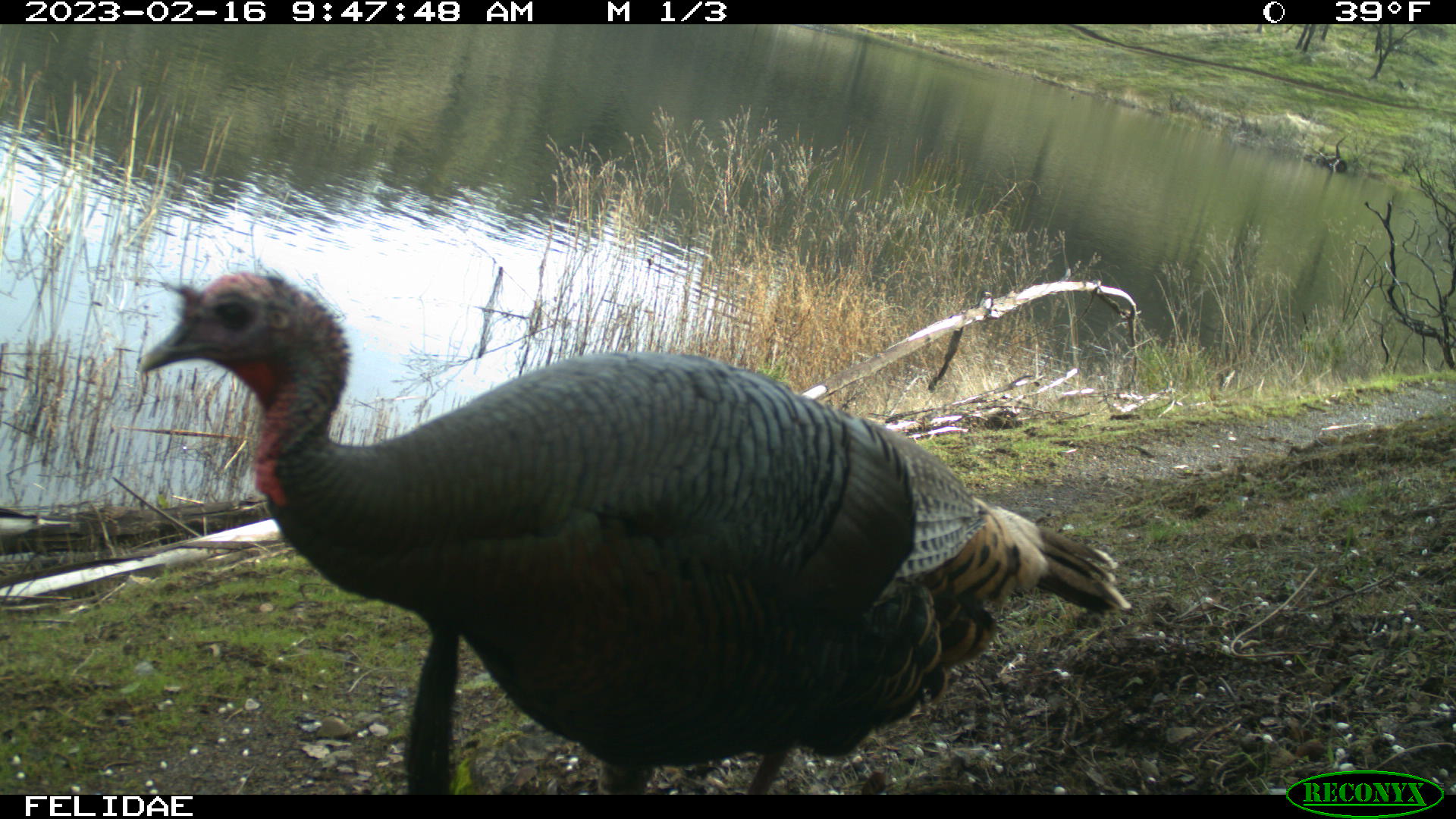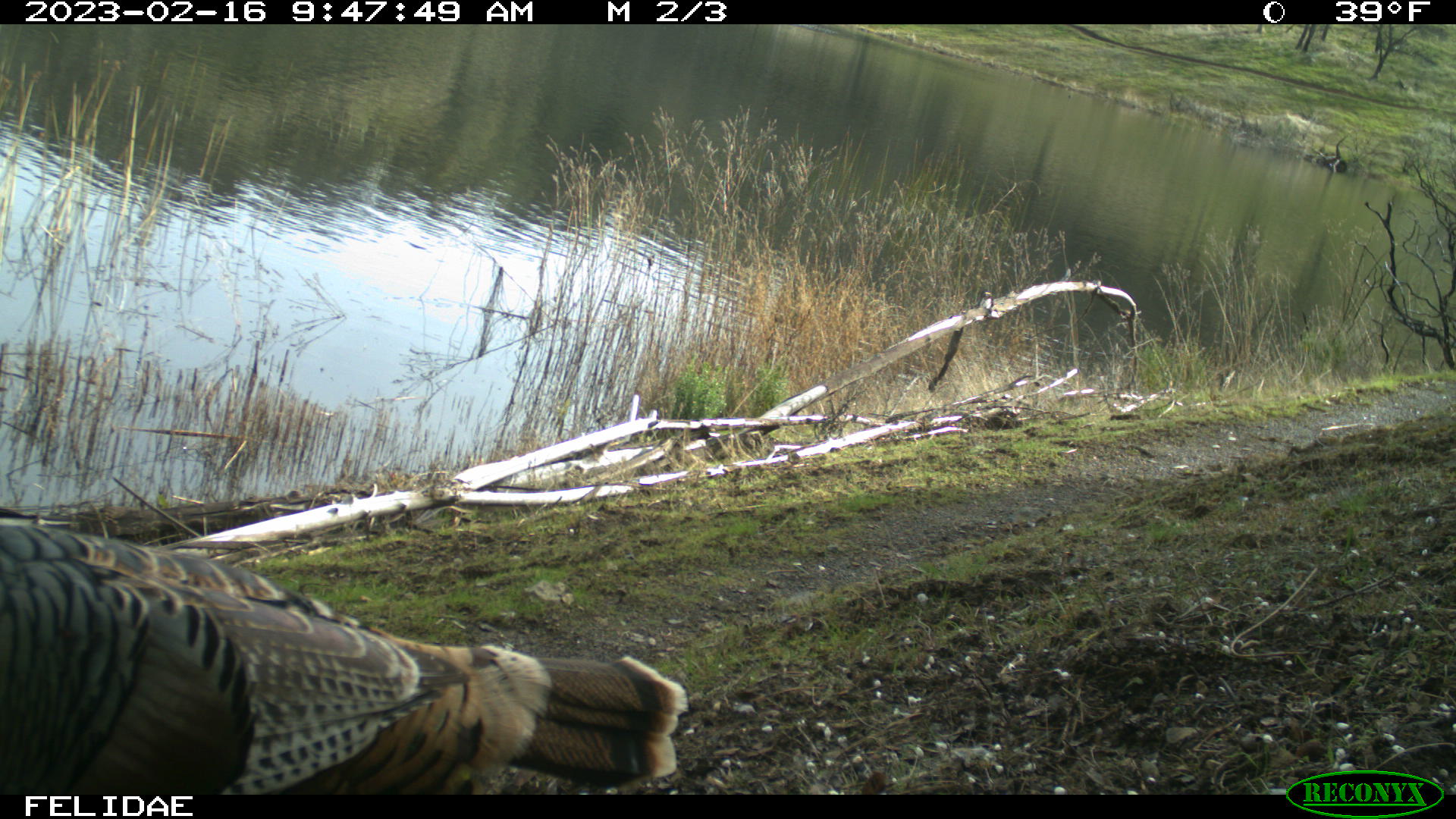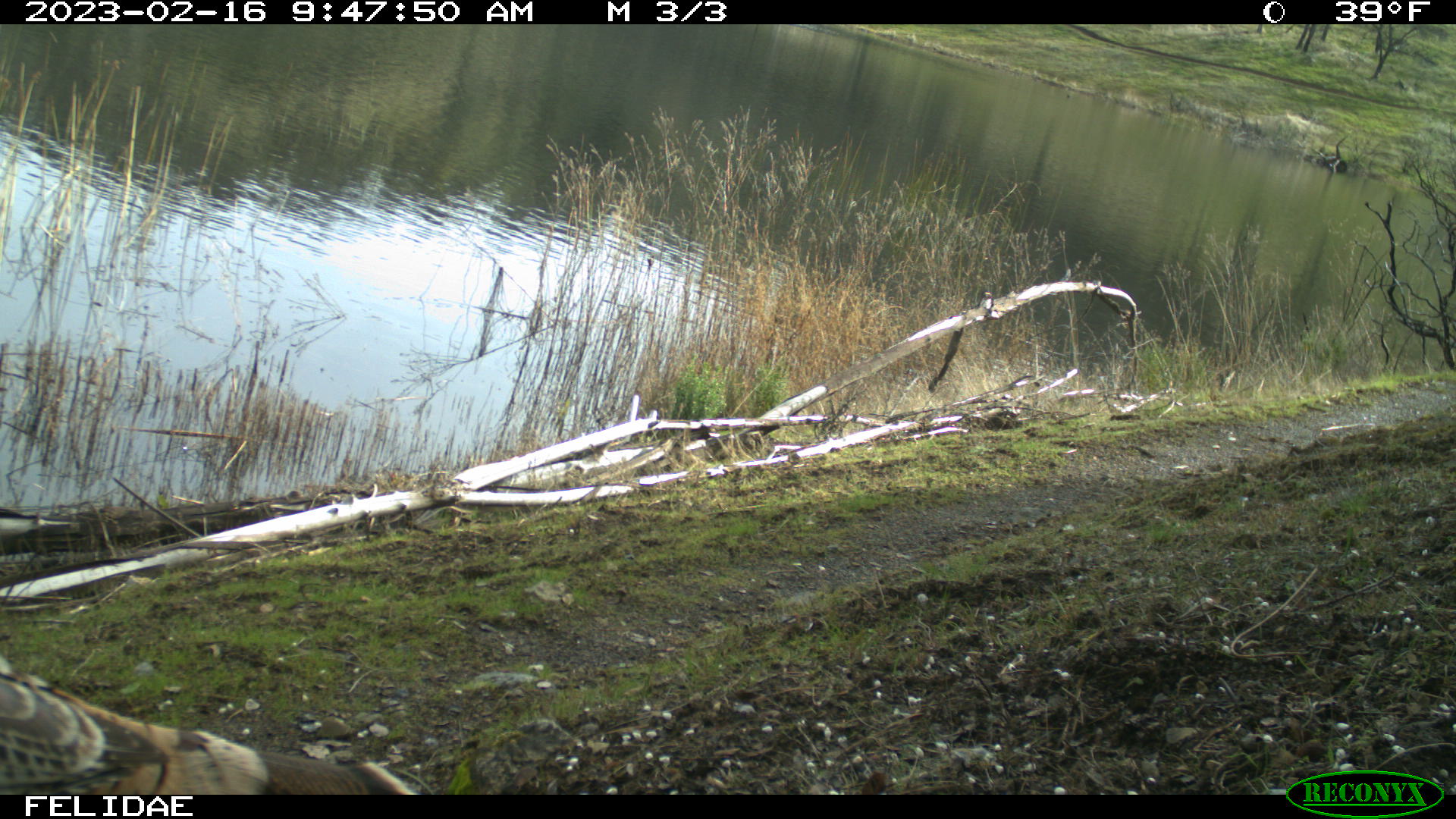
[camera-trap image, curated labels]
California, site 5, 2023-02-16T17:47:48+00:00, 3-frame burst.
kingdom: Animalia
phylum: Chordata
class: Aves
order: Galliformes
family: Phasianidae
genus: Meleagris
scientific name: Meleagris gallopavo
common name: turkey